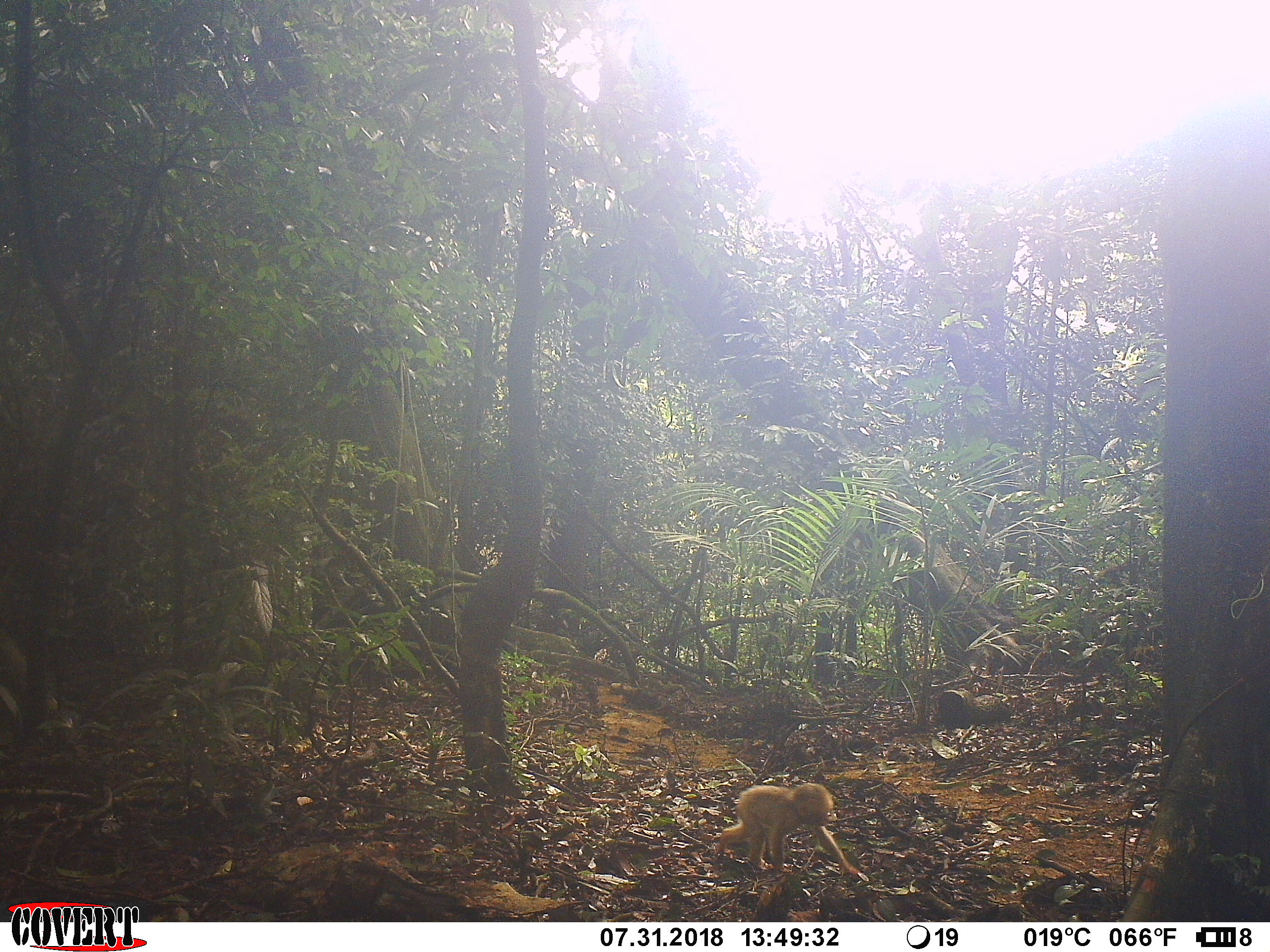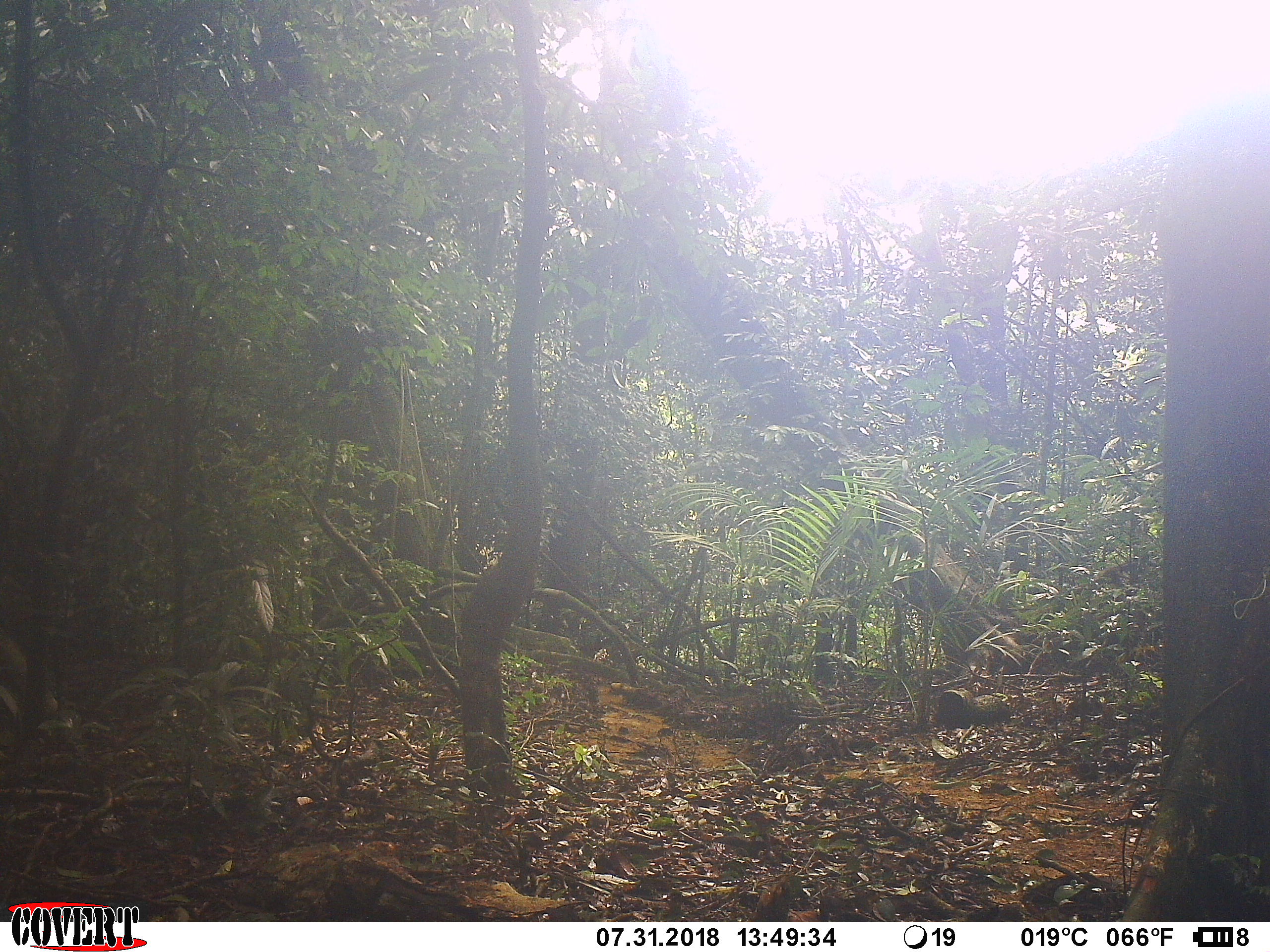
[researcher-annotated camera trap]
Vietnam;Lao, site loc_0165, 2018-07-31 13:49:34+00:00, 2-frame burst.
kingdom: Animalia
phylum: Chordata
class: Mammalia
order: Primates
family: Cercopithecidae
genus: Macaca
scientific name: Macaca arctoides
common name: stump-tailed macaque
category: stump tailed macaque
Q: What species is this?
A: Stump tailed macaque (stump-tailed macaque) (Macaca arctoides).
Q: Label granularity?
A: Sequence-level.